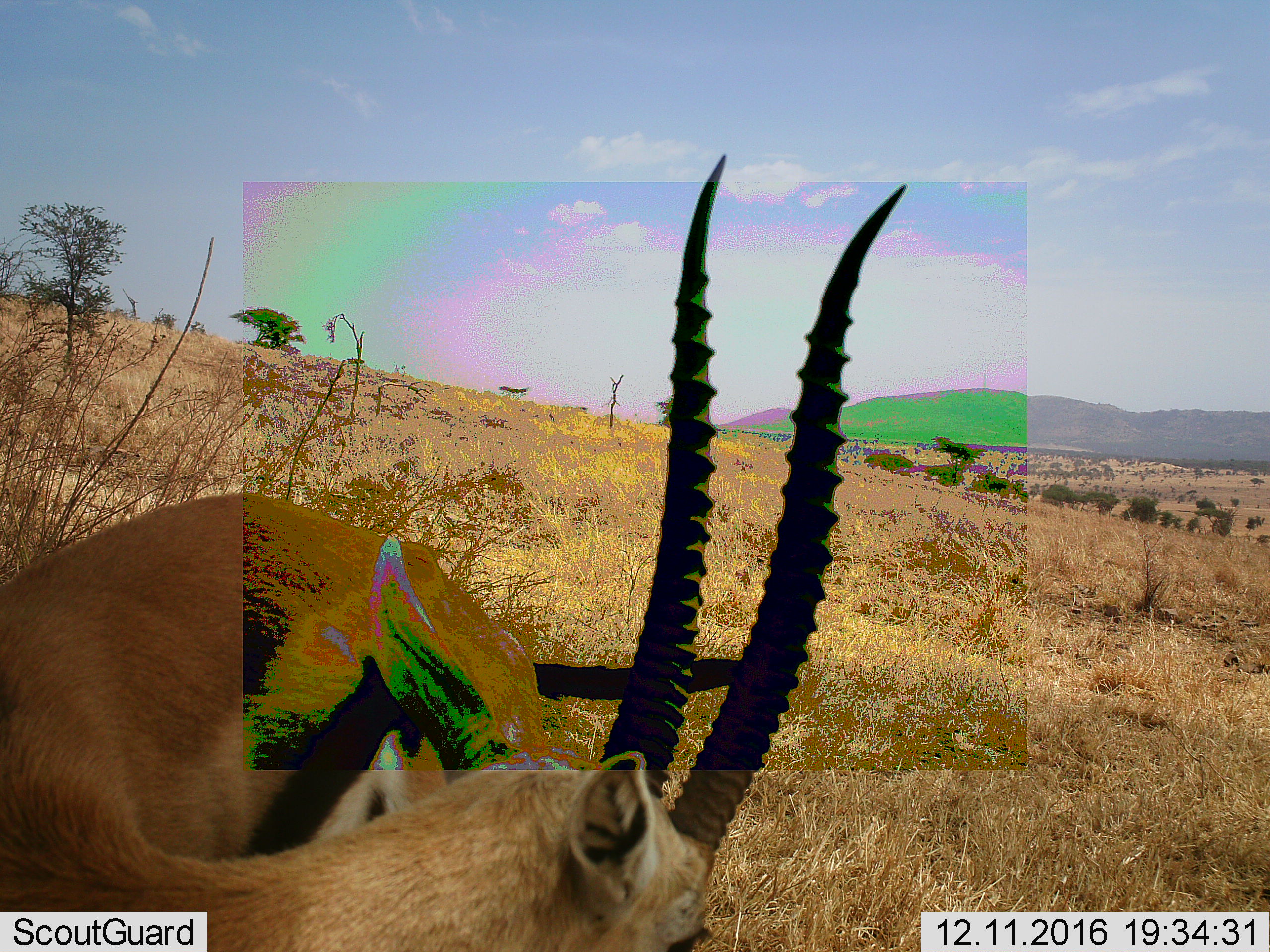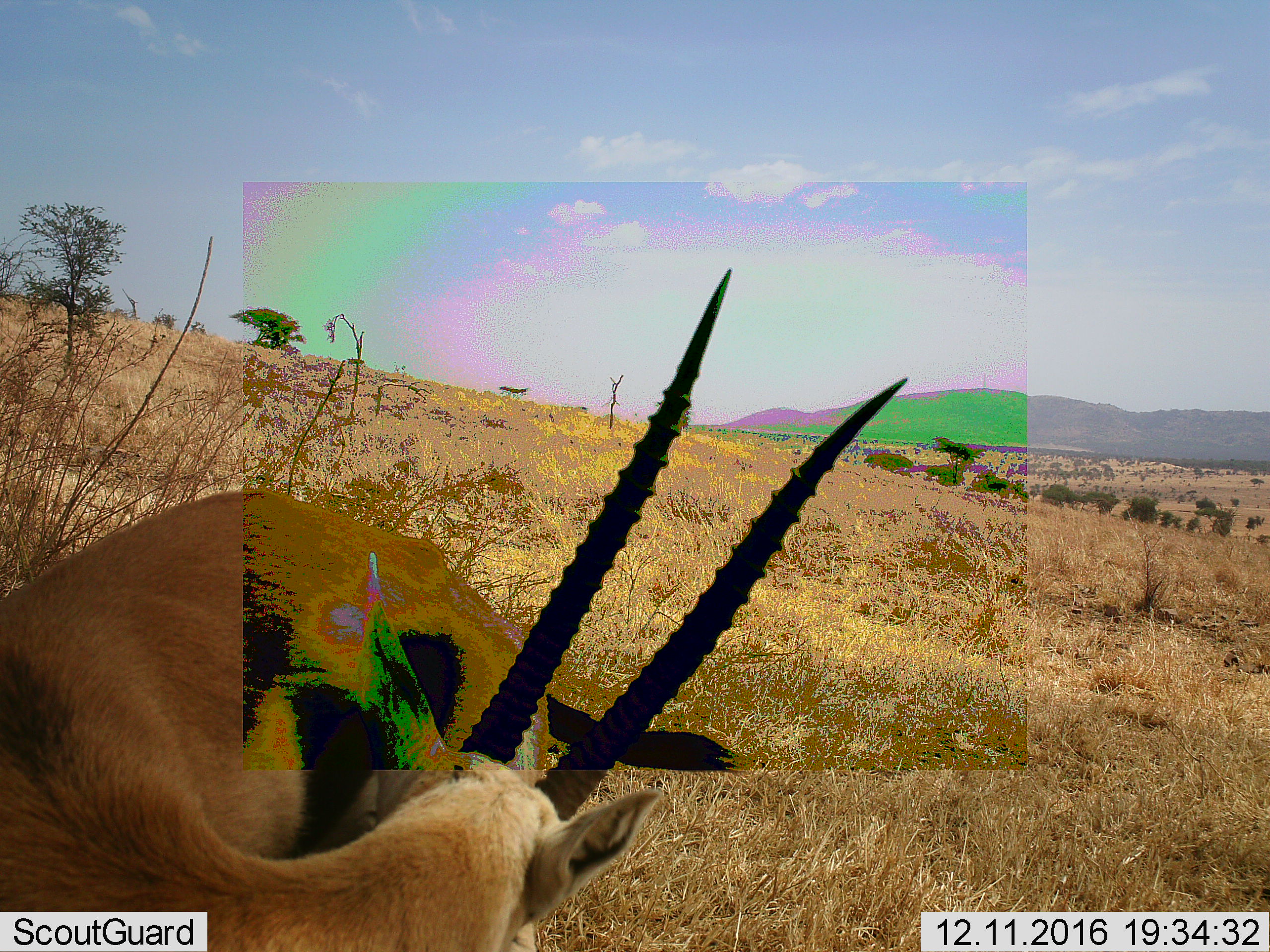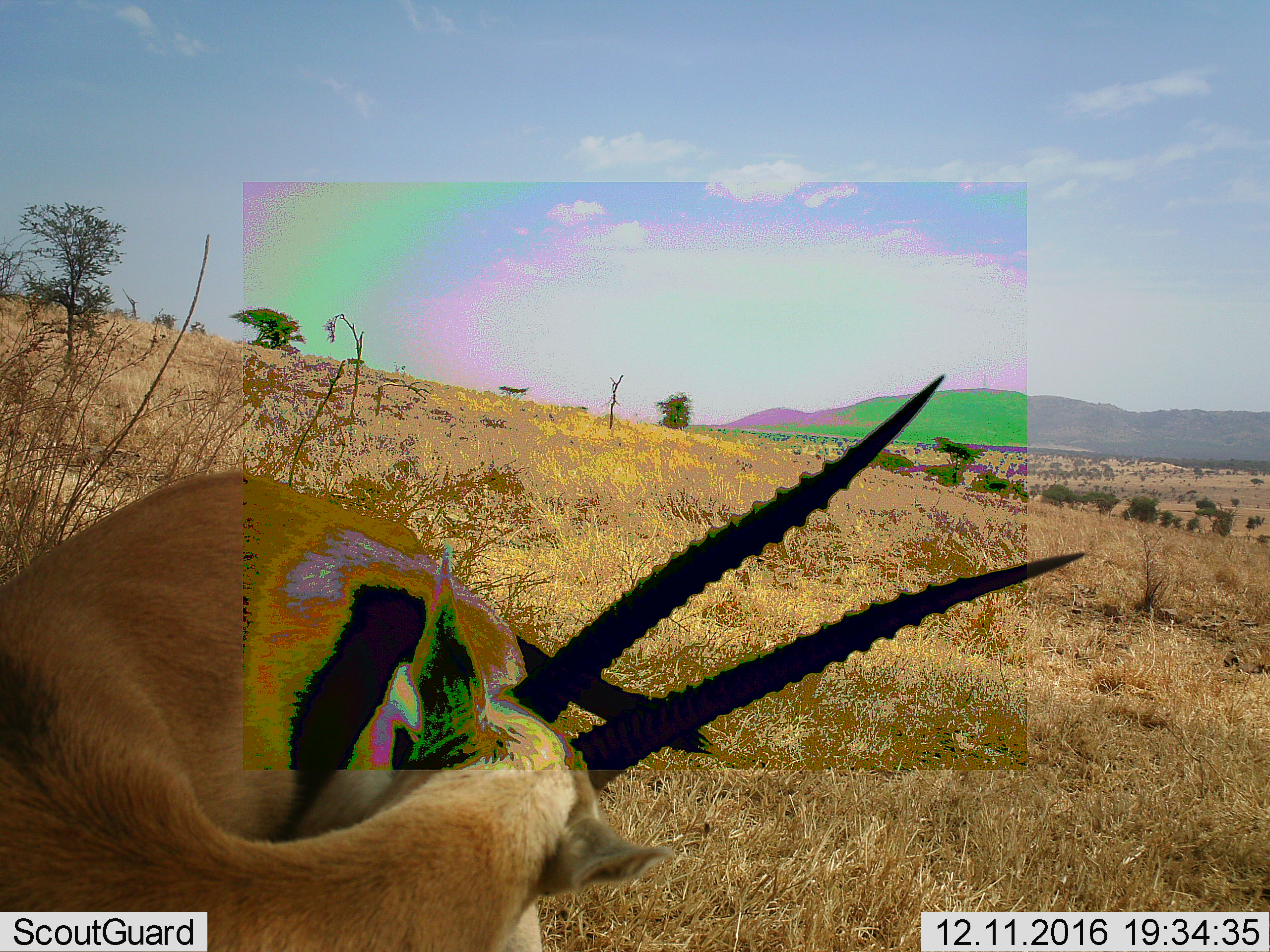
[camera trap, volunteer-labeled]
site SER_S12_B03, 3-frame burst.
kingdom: Animalia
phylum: Chordata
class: Mammalia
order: Artiodactyla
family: Bovidae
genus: Eudorcas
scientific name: Eudorcas thomsonii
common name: thomson's gazelle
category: gazellethomsons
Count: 1.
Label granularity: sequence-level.